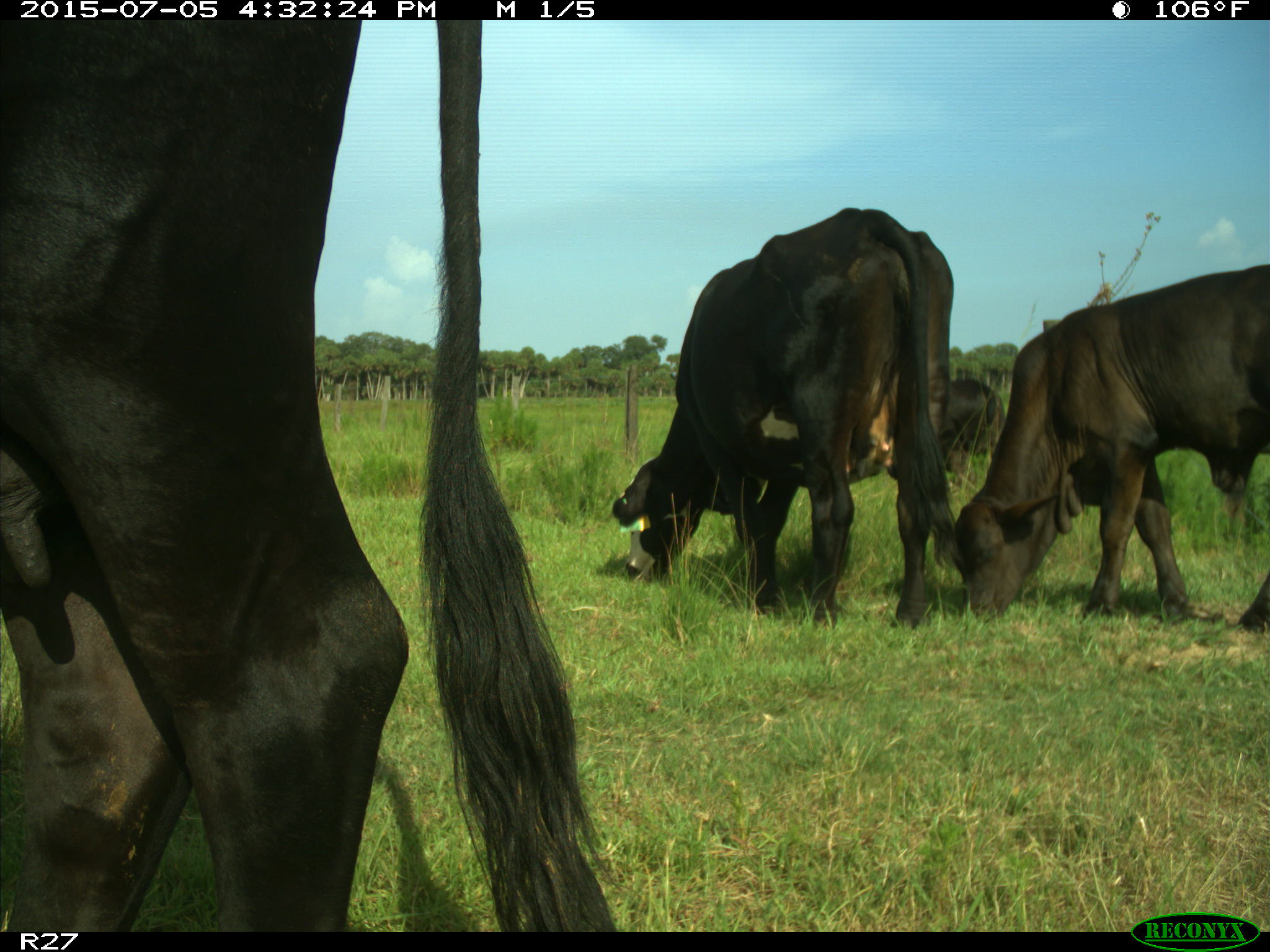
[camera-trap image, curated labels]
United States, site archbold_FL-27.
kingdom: Animalia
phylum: Chordata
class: Mammalia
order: Artiodactyla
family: Bovidae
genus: Bos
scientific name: Bos taurus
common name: domestic cow